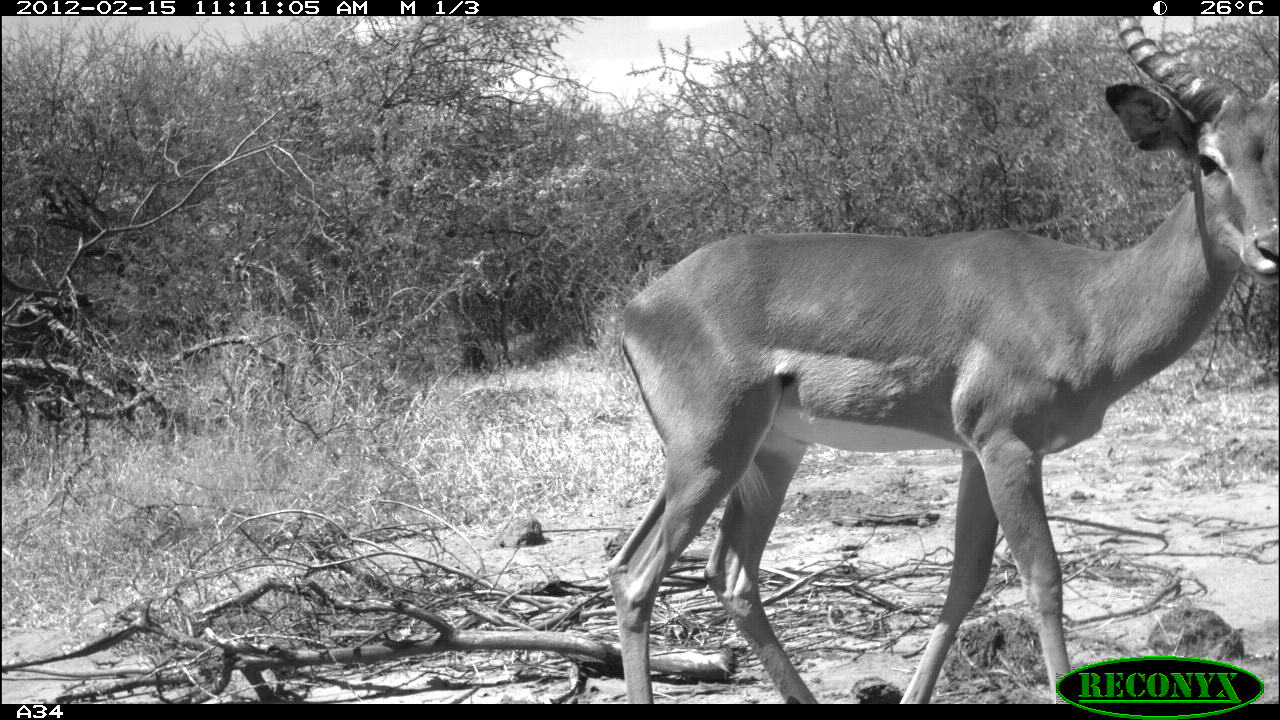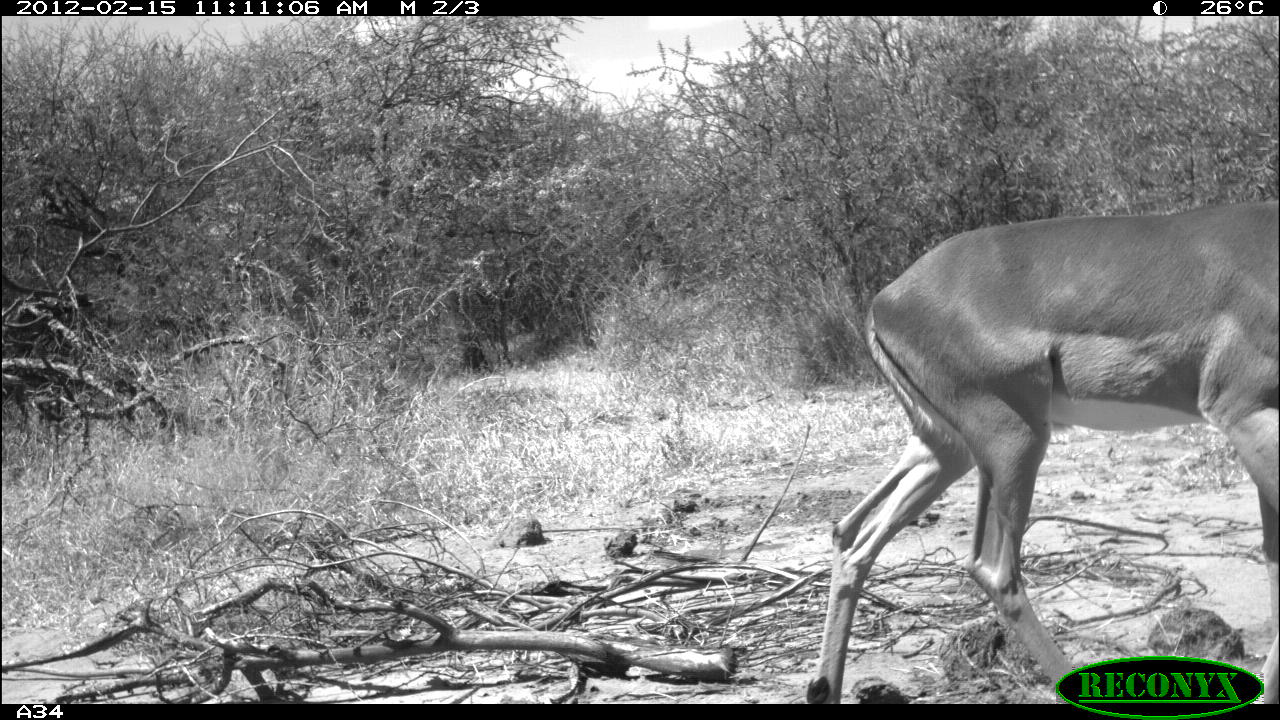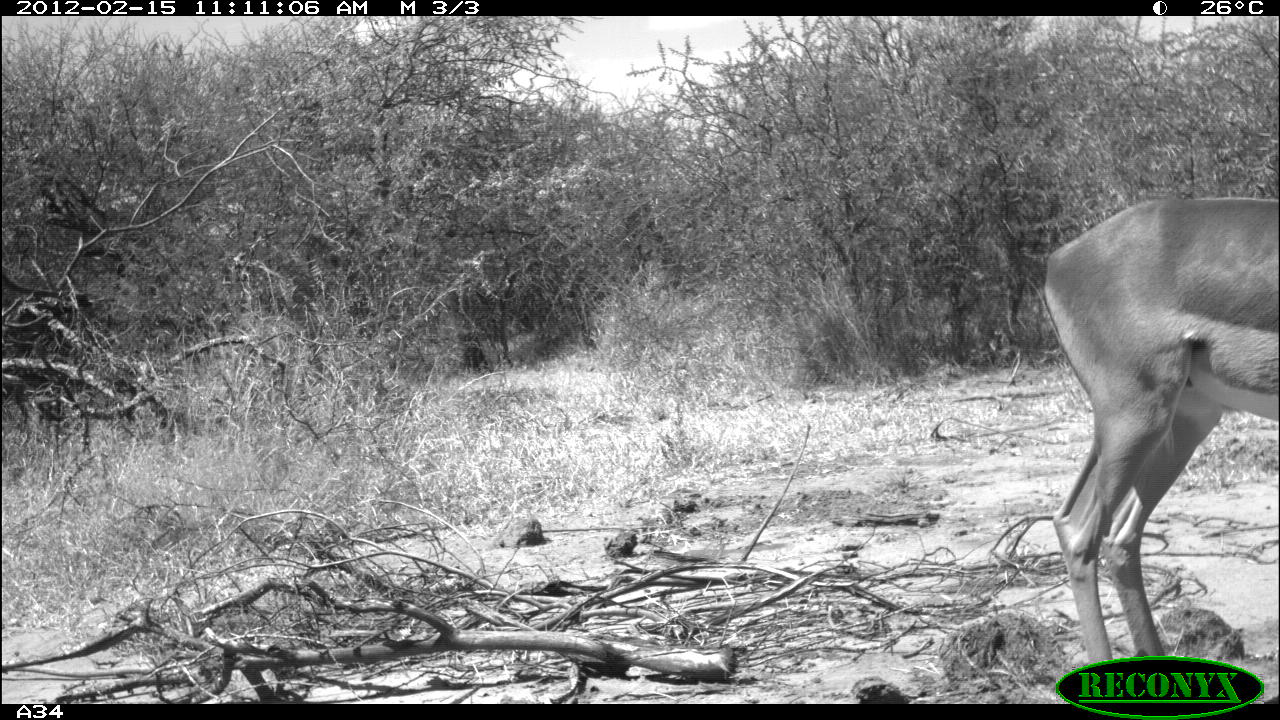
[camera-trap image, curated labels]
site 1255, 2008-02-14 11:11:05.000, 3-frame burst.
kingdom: Animalia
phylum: Chordata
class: Mammalia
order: Artiodactyla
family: Bovidae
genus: Aepyceros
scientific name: Aepyceros melampus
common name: impala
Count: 1.